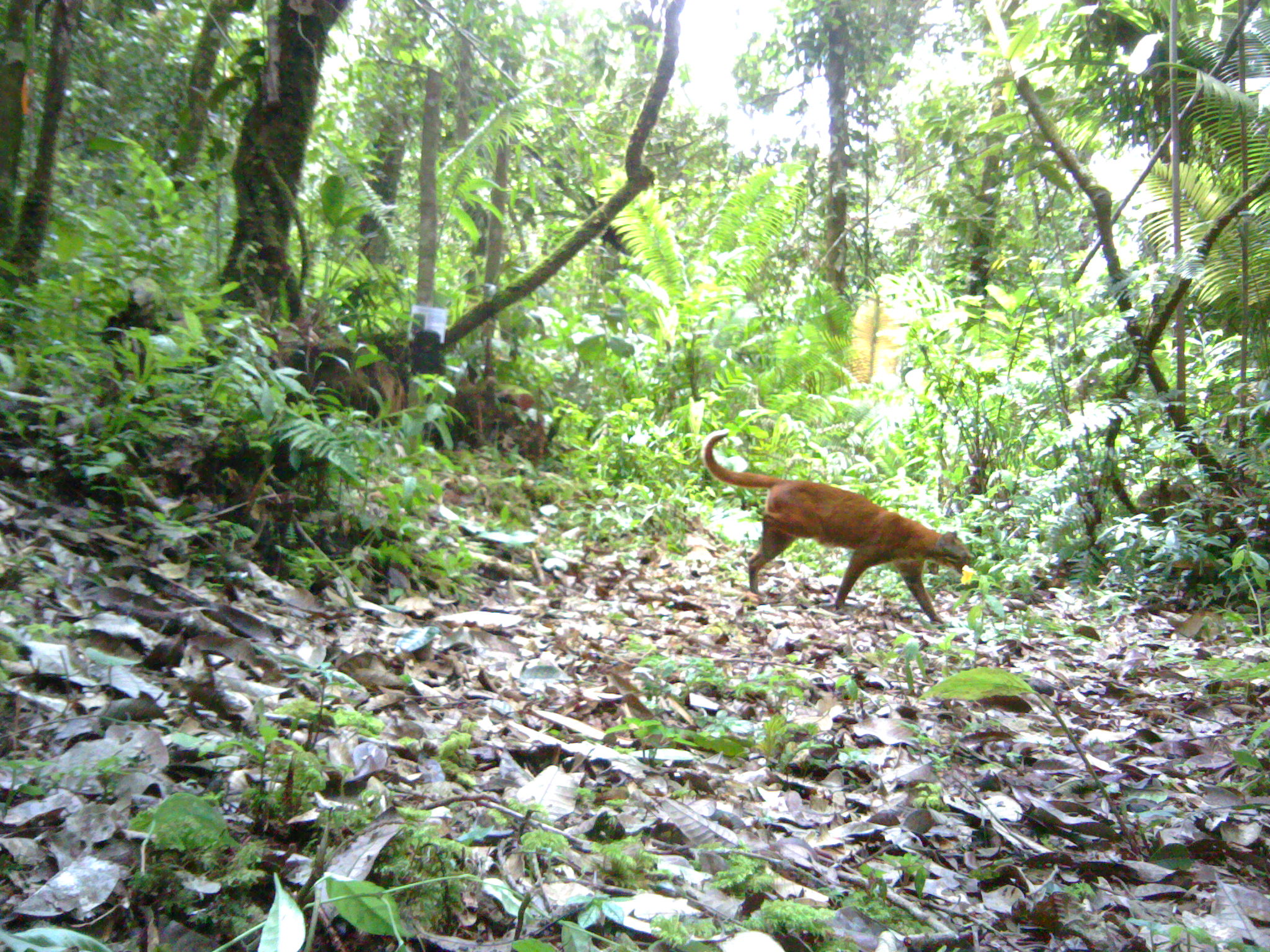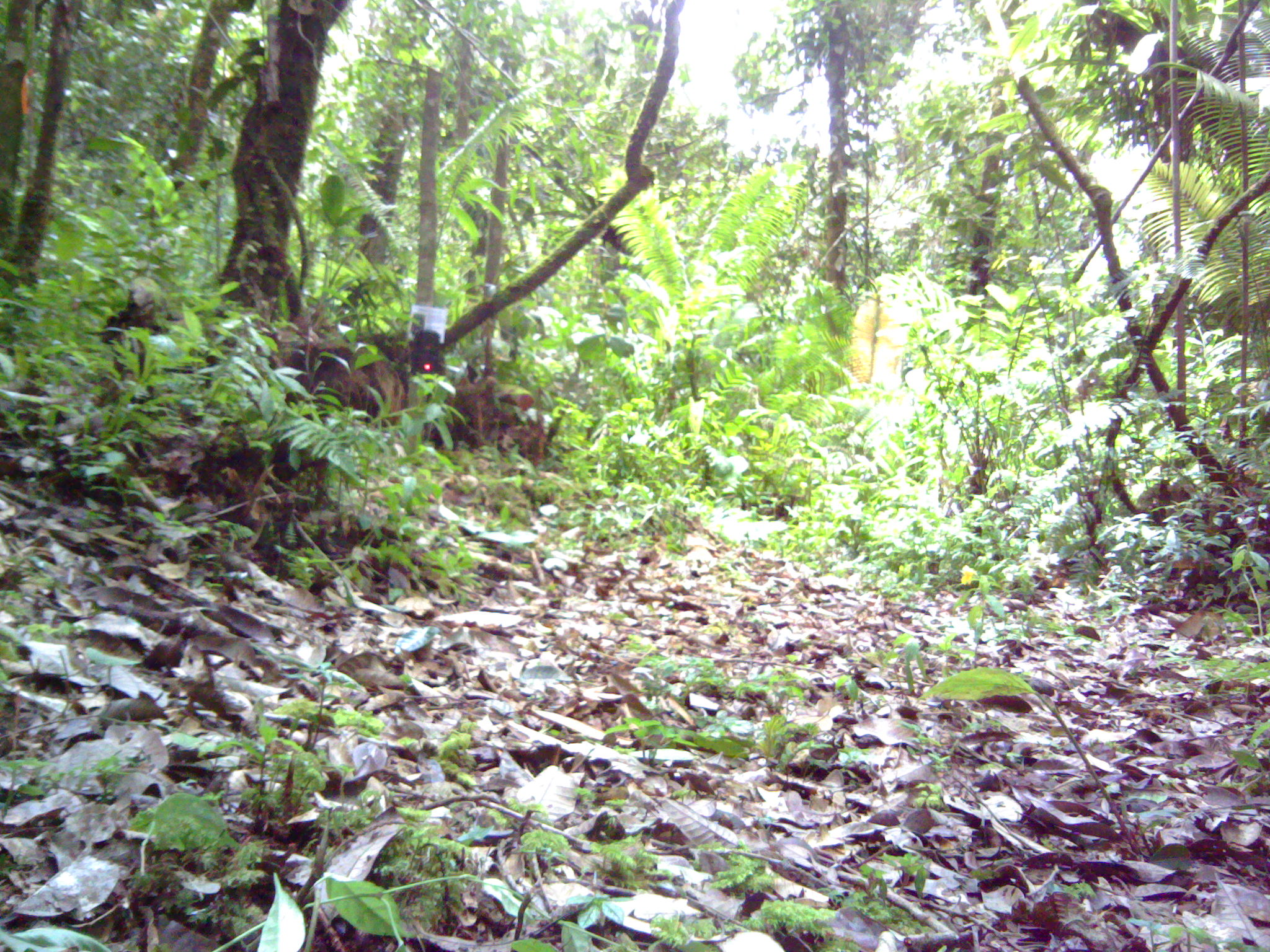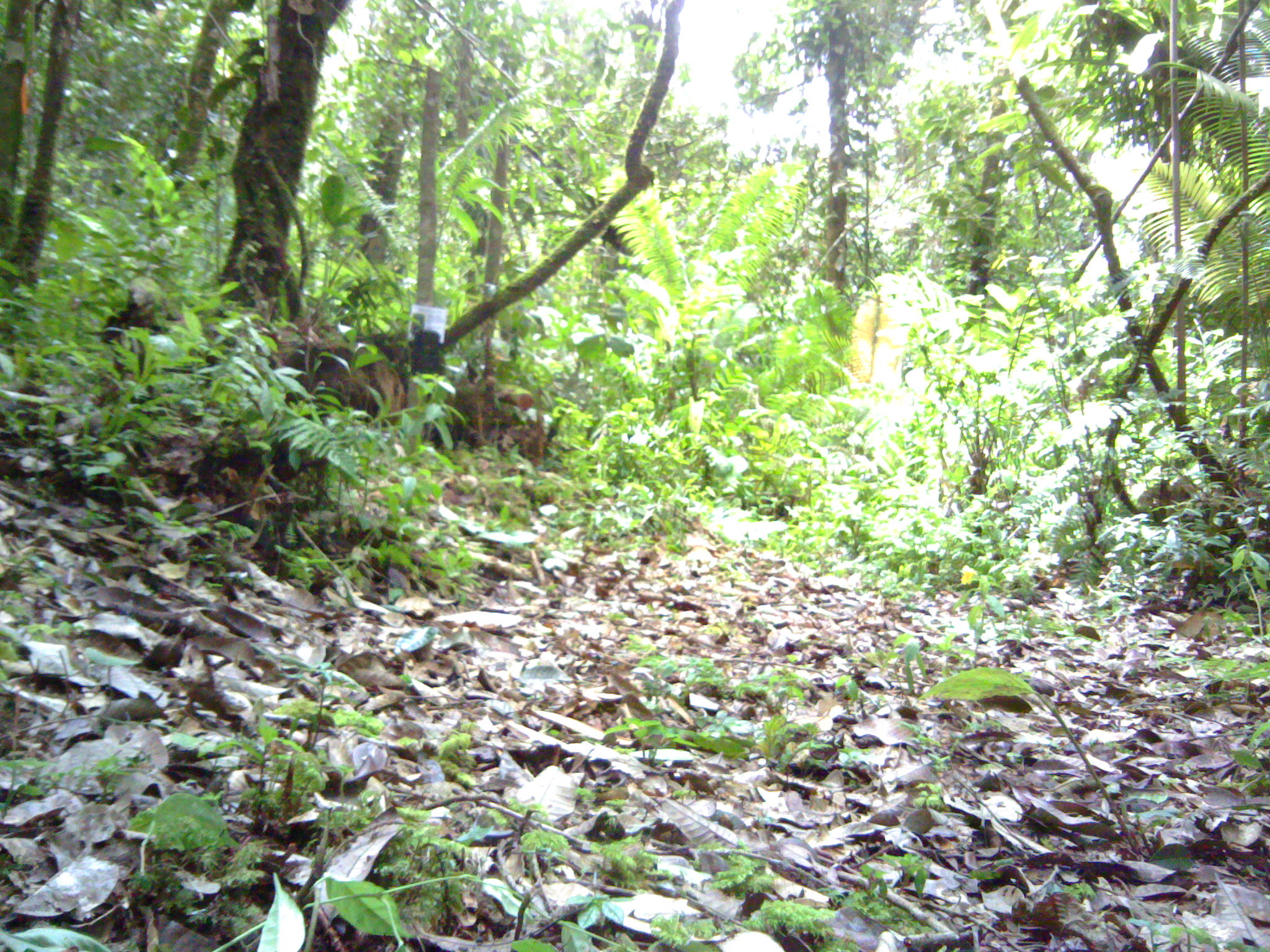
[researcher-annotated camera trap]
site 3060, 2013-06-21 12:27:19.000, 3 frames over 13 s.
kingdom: Animalia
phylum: Chordata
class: Mammalia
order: Carnivora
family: Felidae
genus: Catopuma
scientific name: Catopuma temminckii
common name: asian golden cat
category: pardofelis temminckii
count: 1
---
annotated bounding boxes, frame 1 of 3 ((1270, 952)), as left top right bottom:
pardofelis temminckii: 699 428 975 628